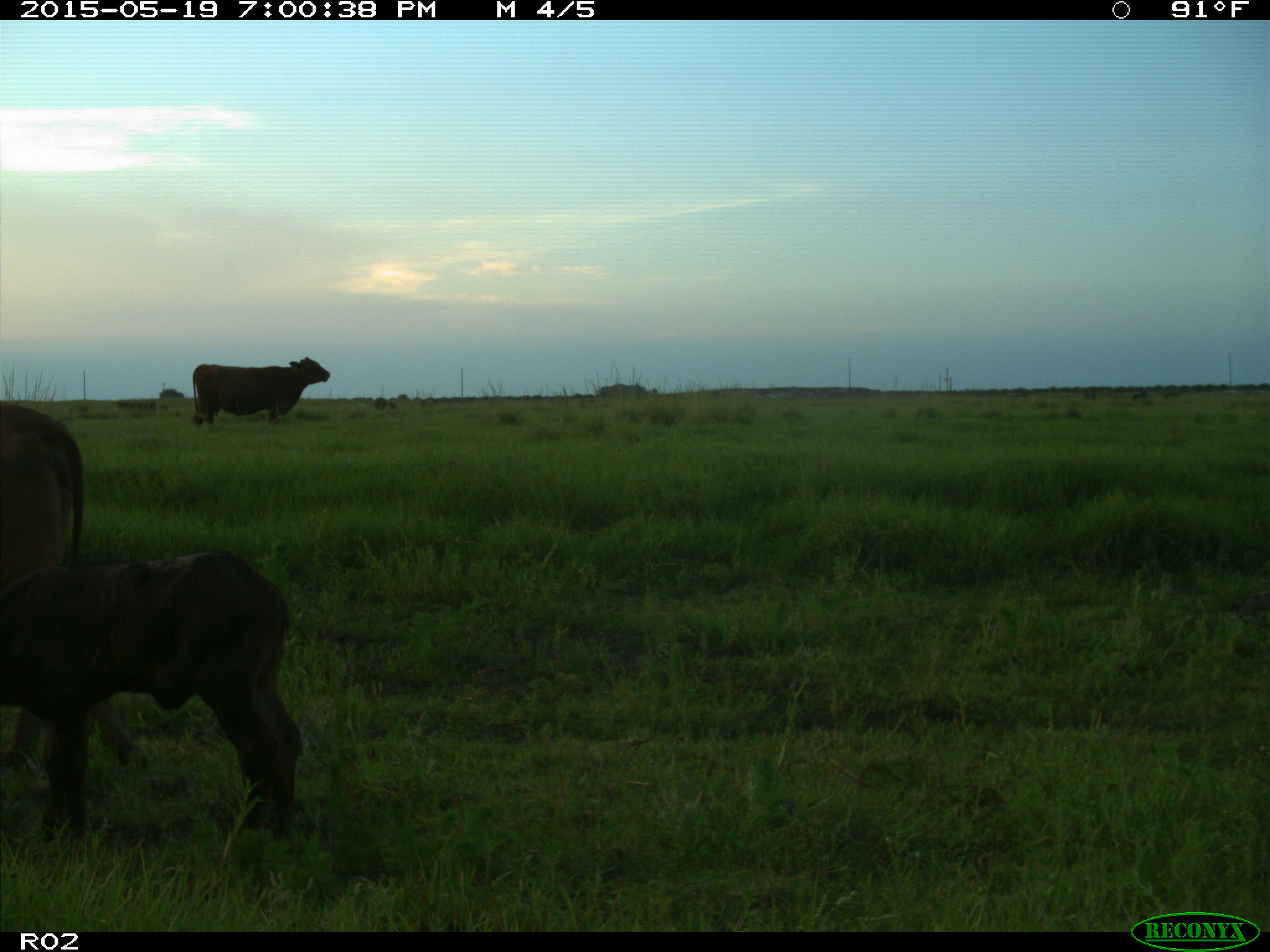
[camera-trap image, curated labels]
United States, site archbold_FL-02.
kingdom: Animalia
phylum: Chordata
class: Mammalia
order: Artiodactyla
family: Bovidae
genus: Bos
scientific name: Bos taurus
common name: domestic cow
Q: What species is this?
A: Bos taurus (domestic cow).